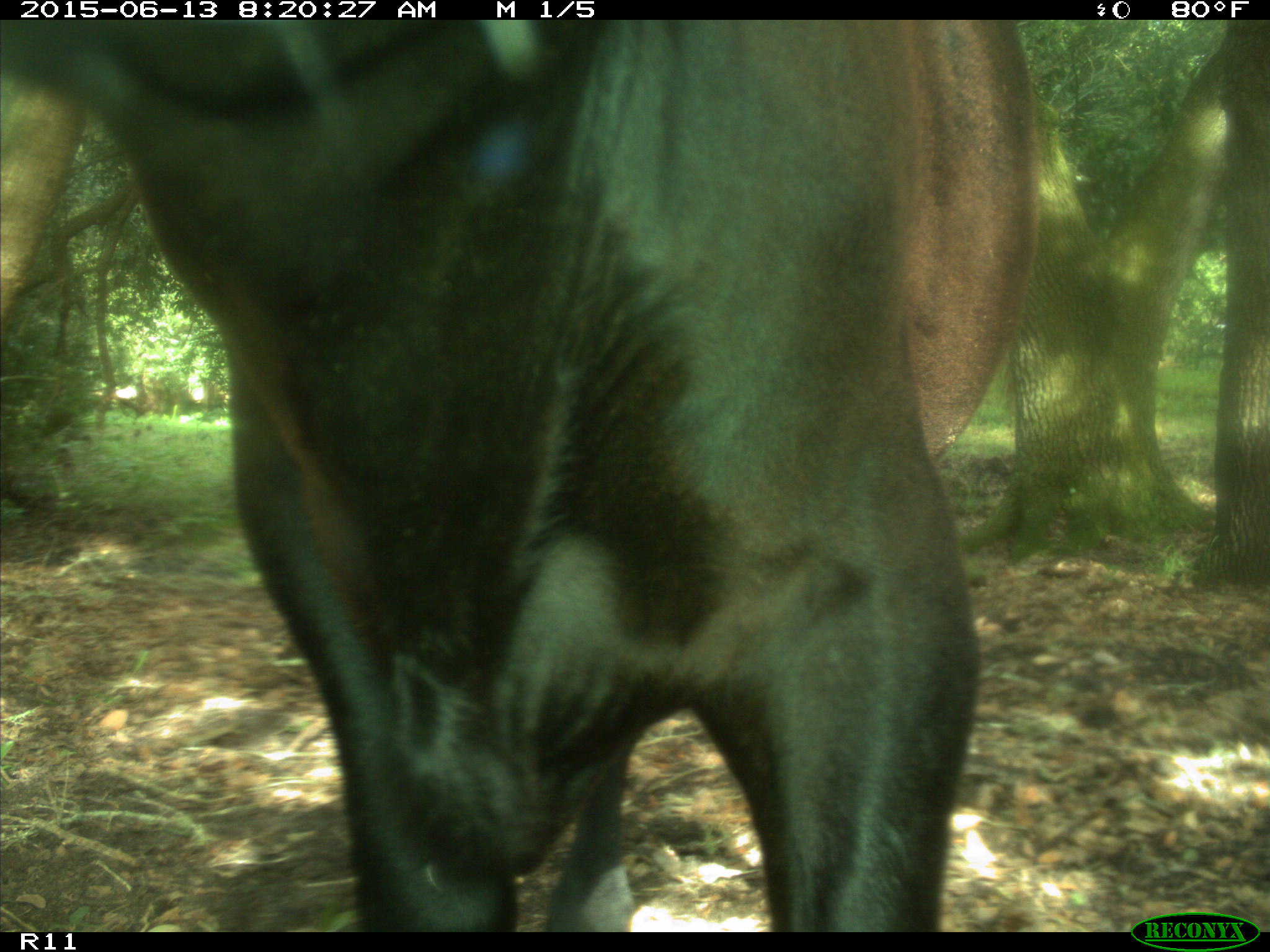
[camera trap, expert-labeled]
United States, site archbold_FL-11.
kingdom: Animalia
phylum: Chordata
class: Mammalia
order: Artiodactyla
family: Bovidae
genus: Bos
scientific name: Bos taurus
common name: domestic cow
Bos taurus (domestic cow).